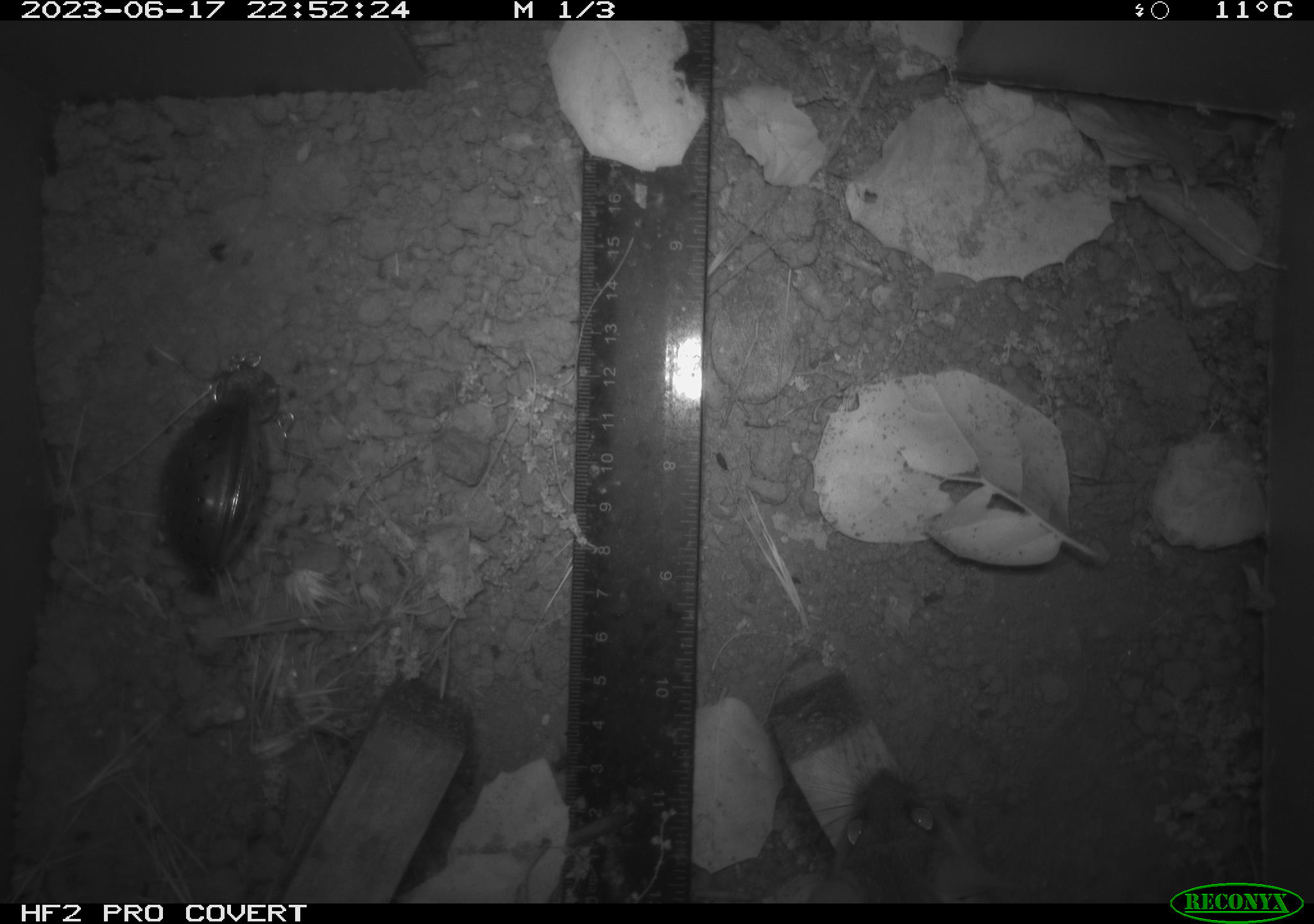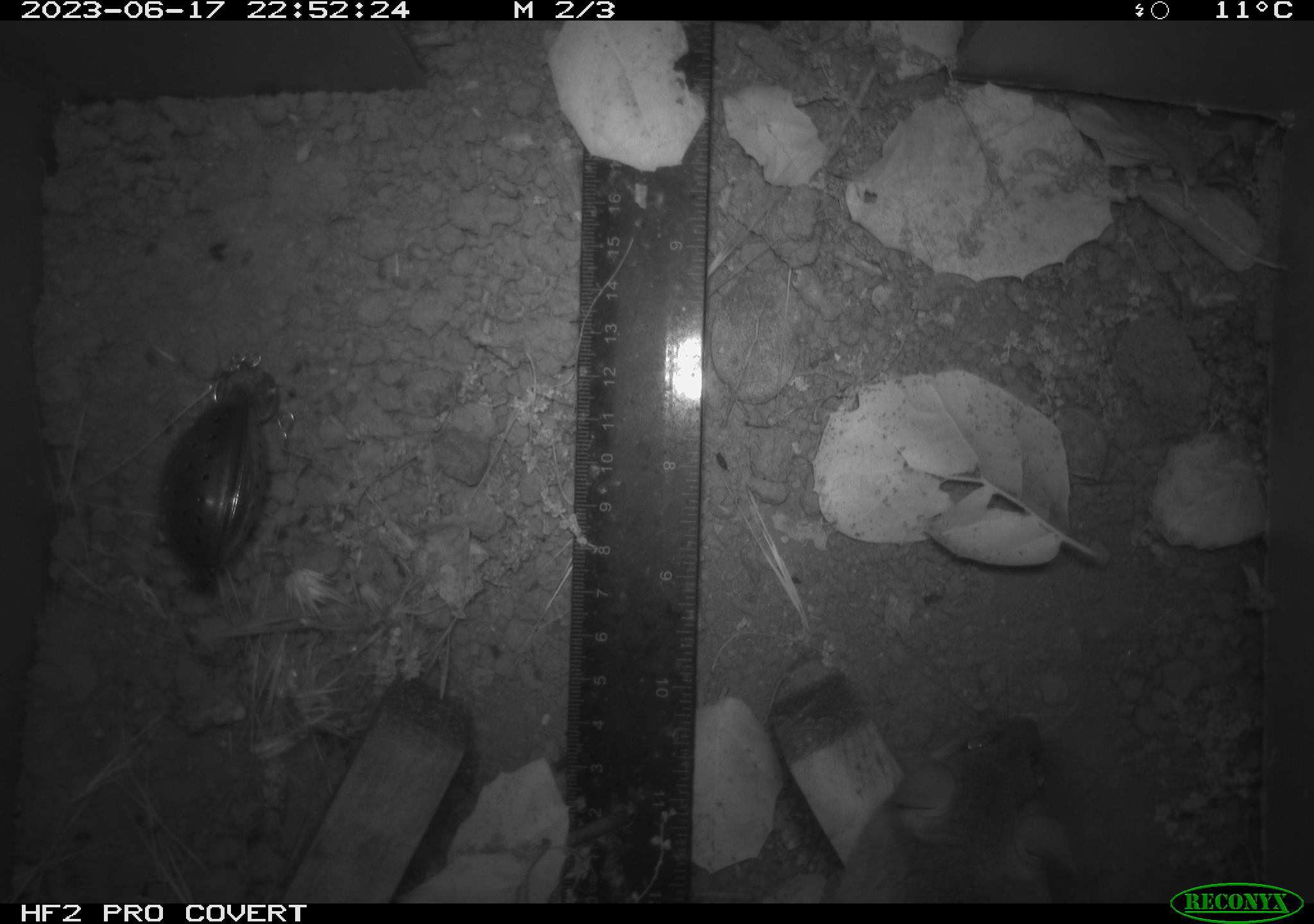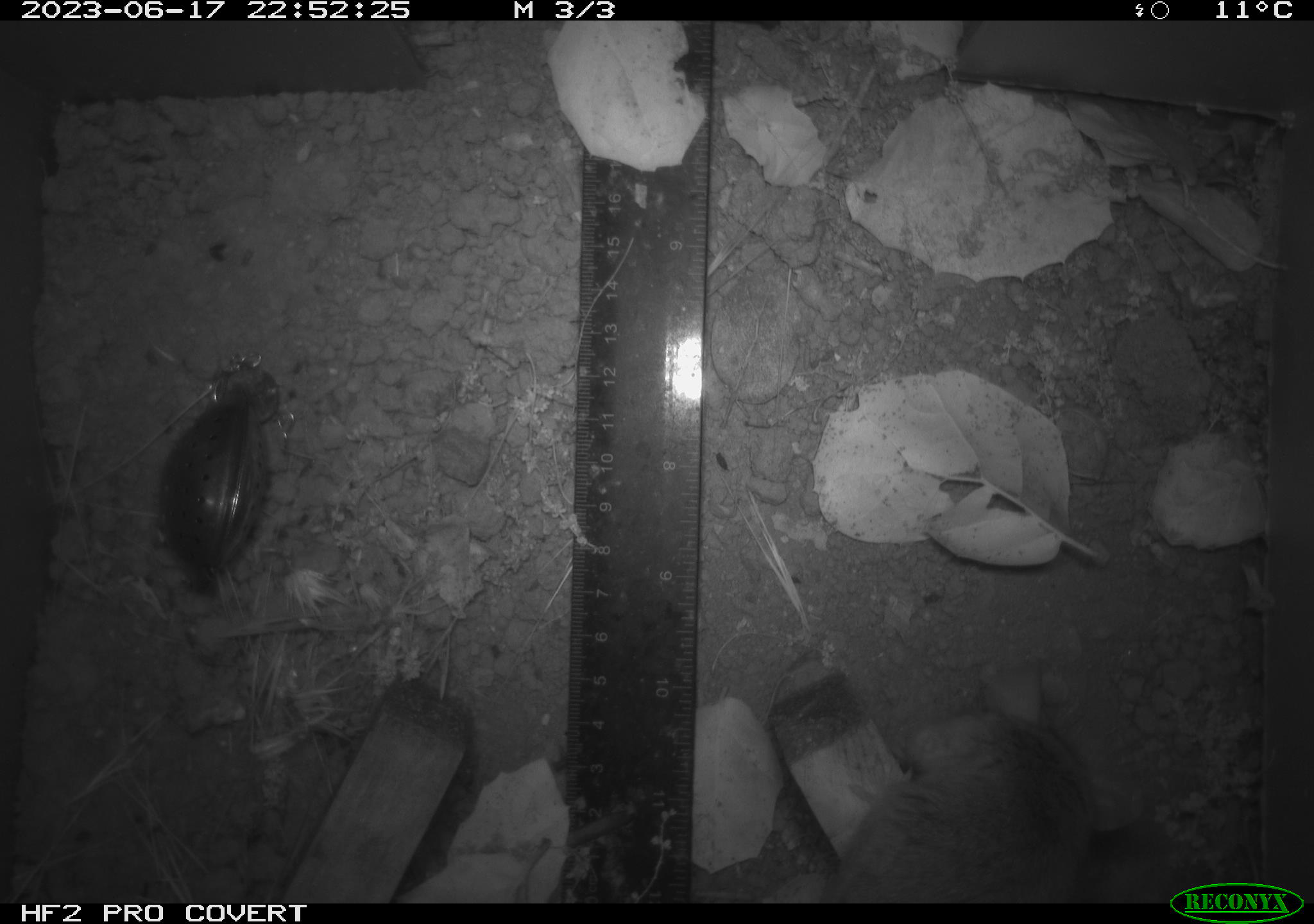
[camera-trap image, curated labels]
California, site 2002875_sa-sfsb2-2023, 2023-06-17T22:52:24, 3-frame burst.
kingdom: Animalia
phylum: Chordata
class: Mammalia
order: Rodentia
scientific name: Rodentia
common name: mouse species